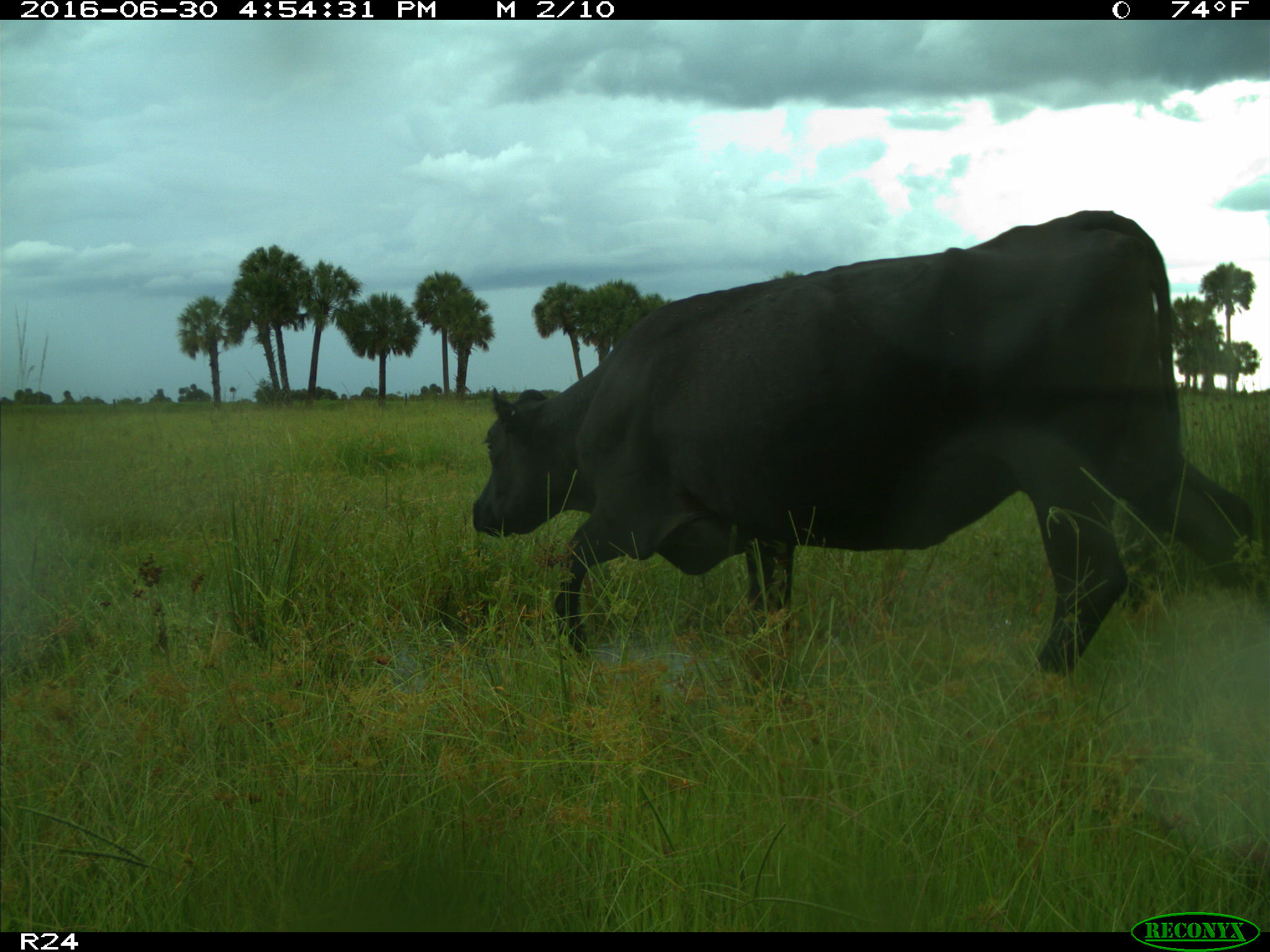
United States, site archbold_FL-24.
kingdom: Animalia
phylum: Chordata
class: Mammalia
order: Artiodactyla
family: Bovidae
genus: Bos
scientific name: Bos taurus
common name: domestic cow